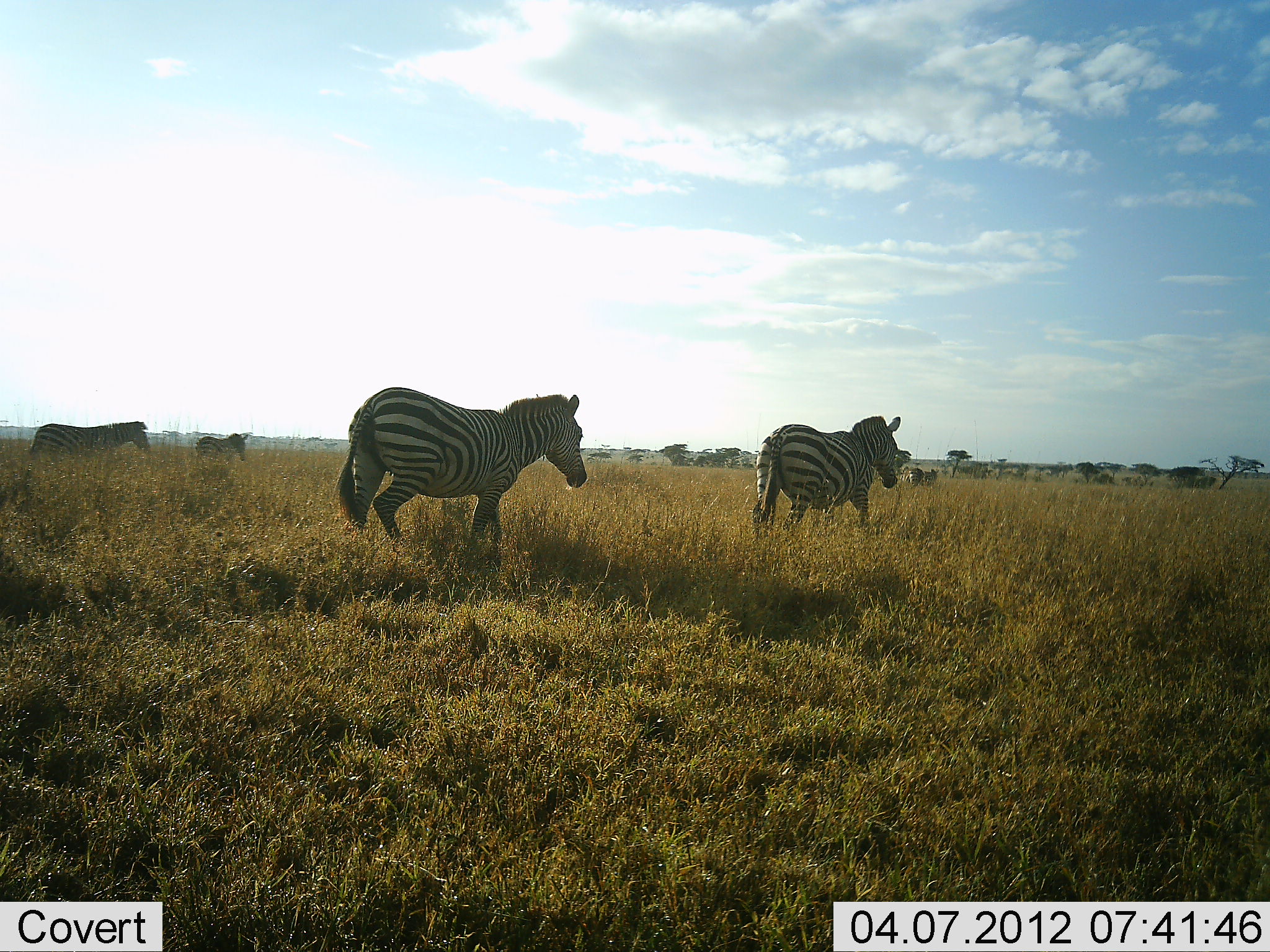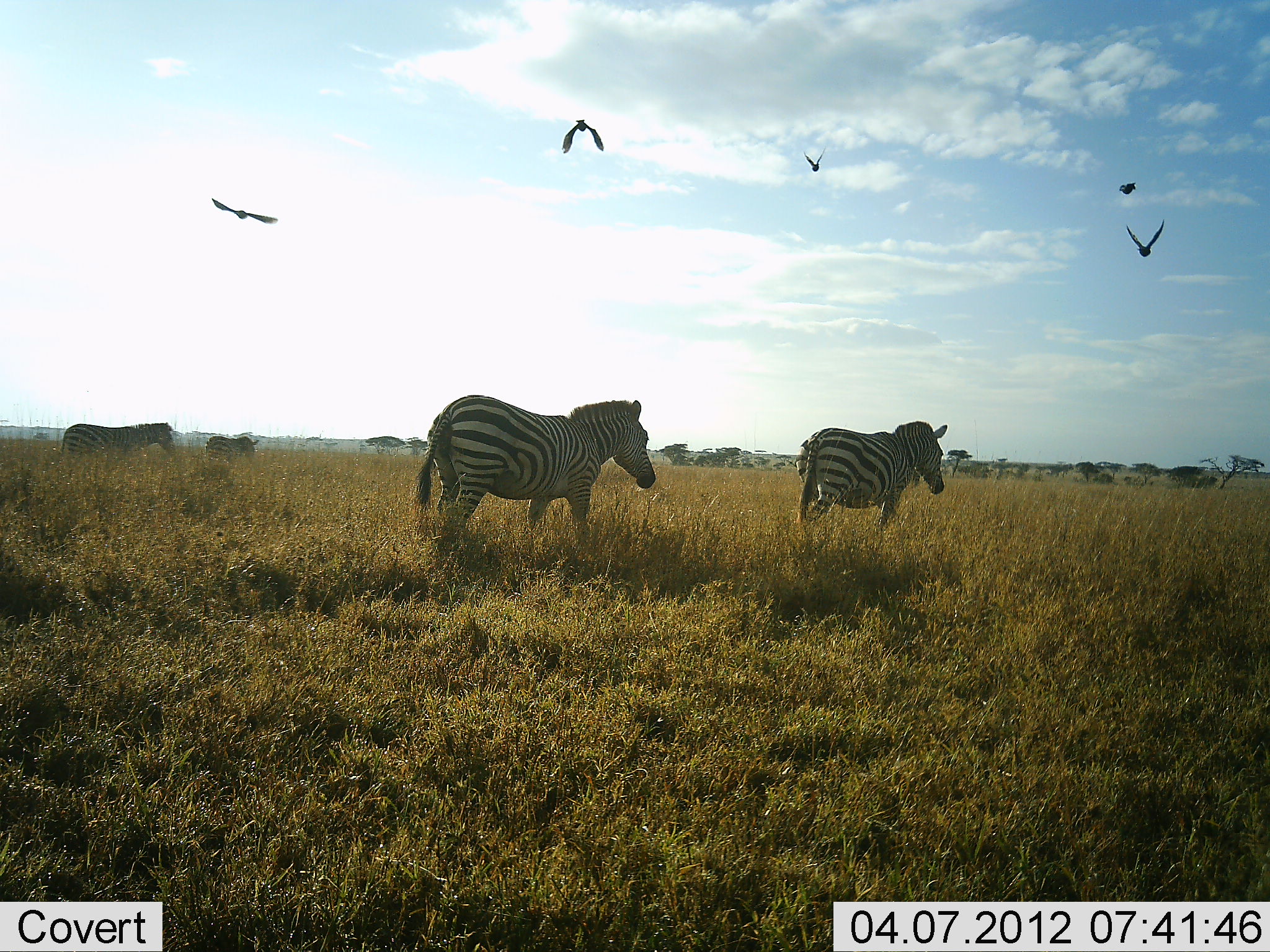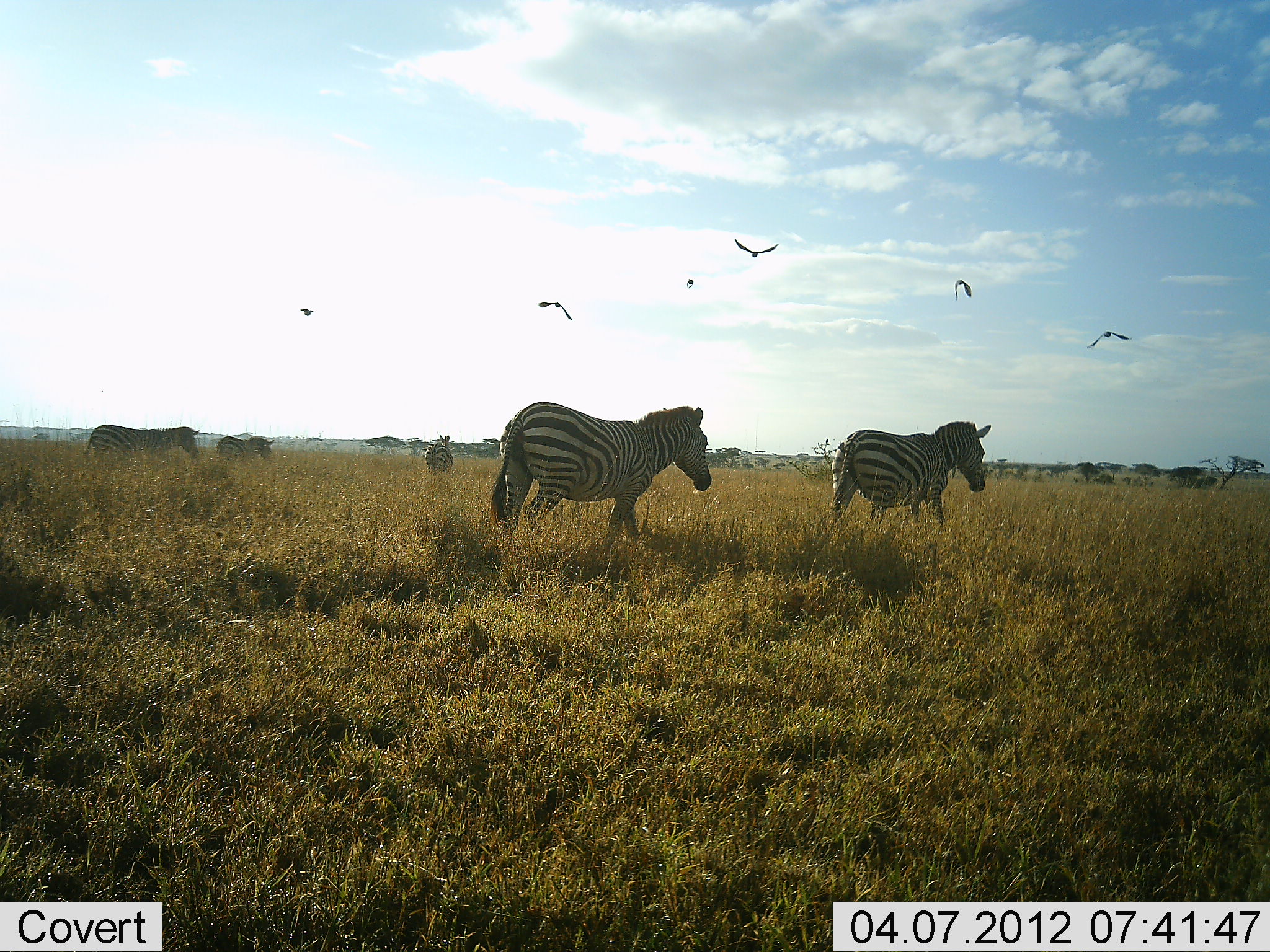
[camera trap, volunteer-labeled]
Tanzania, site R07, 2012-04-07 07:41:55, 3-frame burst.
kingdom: Animalia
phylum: Chordata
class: Aves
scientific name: Aves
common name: bird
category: otherbird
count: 5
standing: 0%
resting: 0%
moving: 100%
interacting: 0%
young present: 0%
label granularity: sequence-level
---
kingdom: Animalia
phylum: Chordata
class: Mammalia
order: Perissodactyla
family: Equidae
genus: Equus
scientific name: Equus quagga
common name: plains zebra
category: zebra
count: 4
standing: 0%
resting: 0%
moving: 100%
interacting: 0%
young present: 0%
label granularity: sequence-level